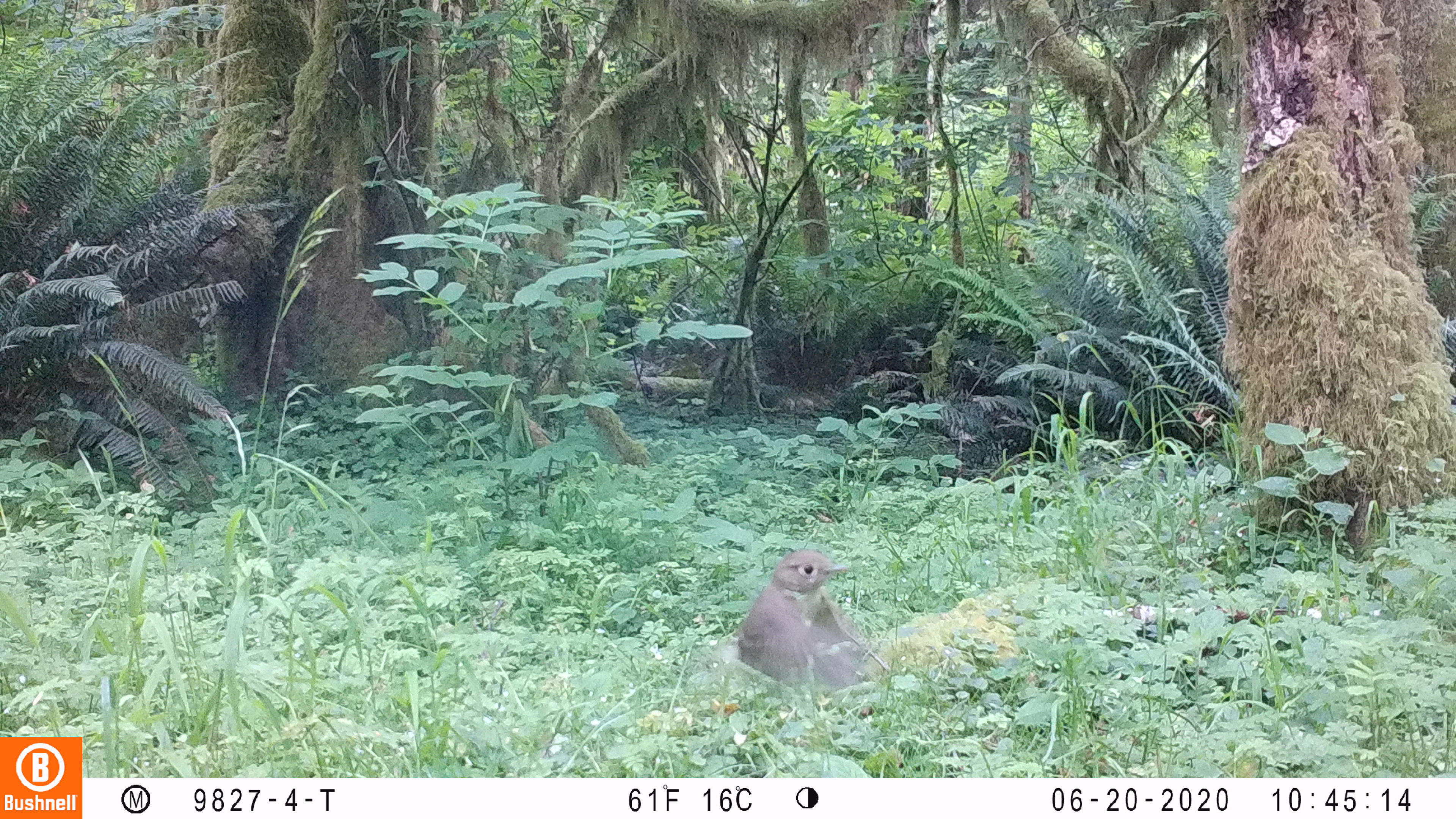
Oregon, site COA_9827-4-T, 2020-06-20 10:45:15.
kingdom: Animalia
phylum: Chordata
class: Aves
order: Passeriformes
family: Turdidae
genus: Catharus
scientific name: Catharus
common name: brown thrushes and nightingale-thrushes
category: catharus species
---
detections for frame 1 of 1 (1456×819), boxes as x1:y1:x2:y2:
catharus species: 713:540:888:718